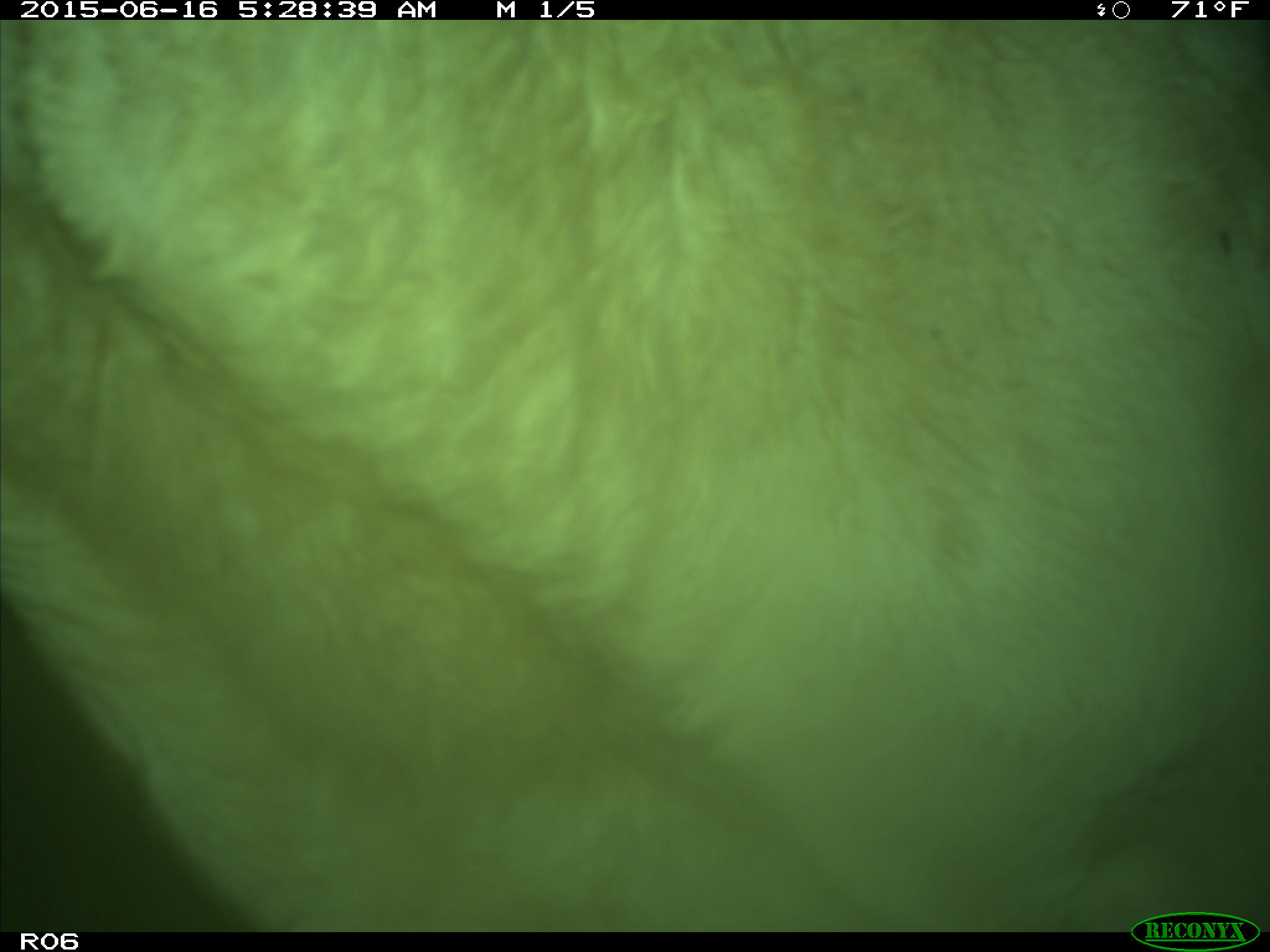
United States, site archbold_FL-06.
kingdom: Animalia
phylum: Chordata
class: Mammalia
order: Artiodactyla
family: Bovidae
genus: Bos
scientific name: Bos taurus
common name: domestic cow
Bos taurus (domestic cow).